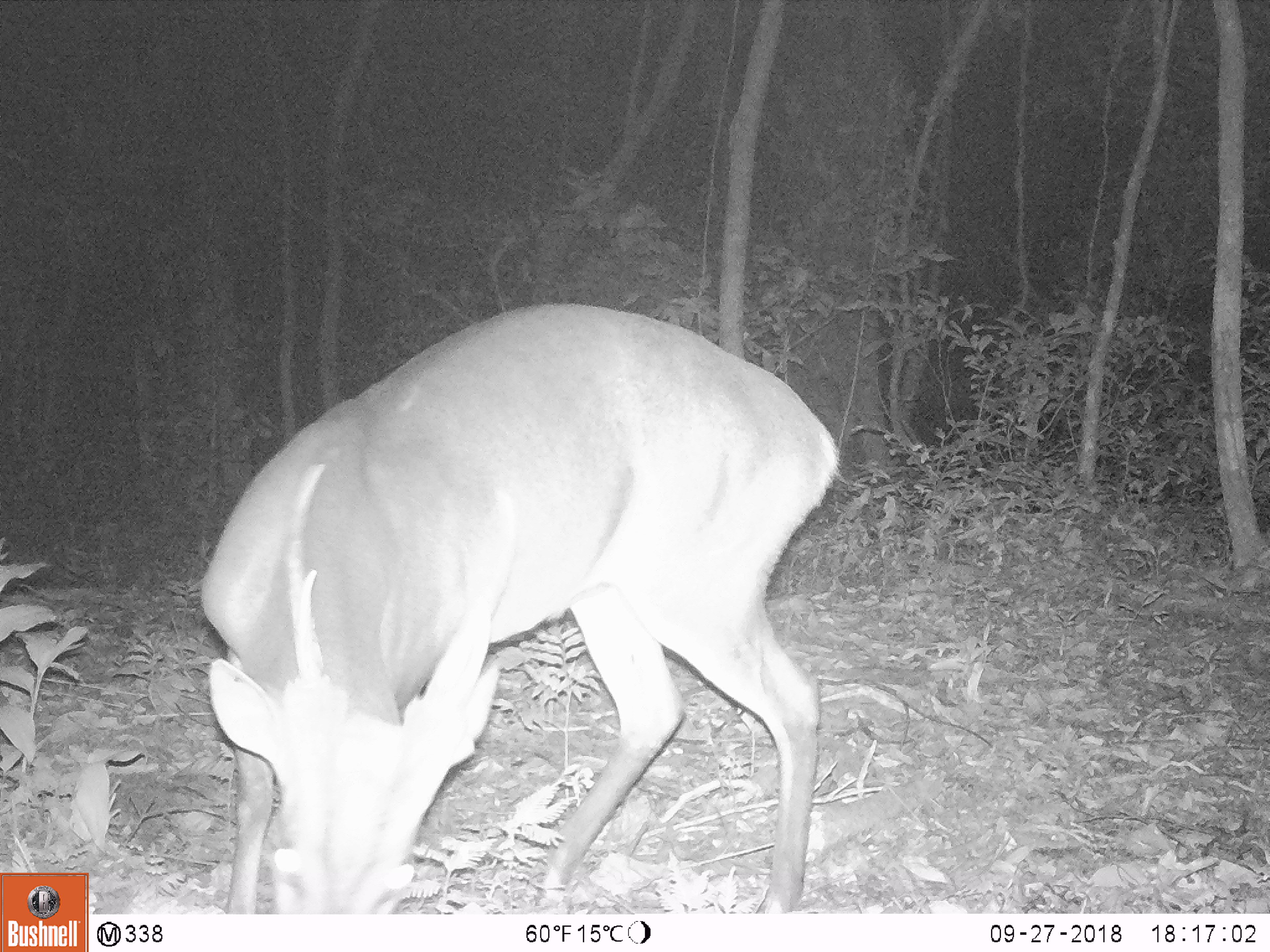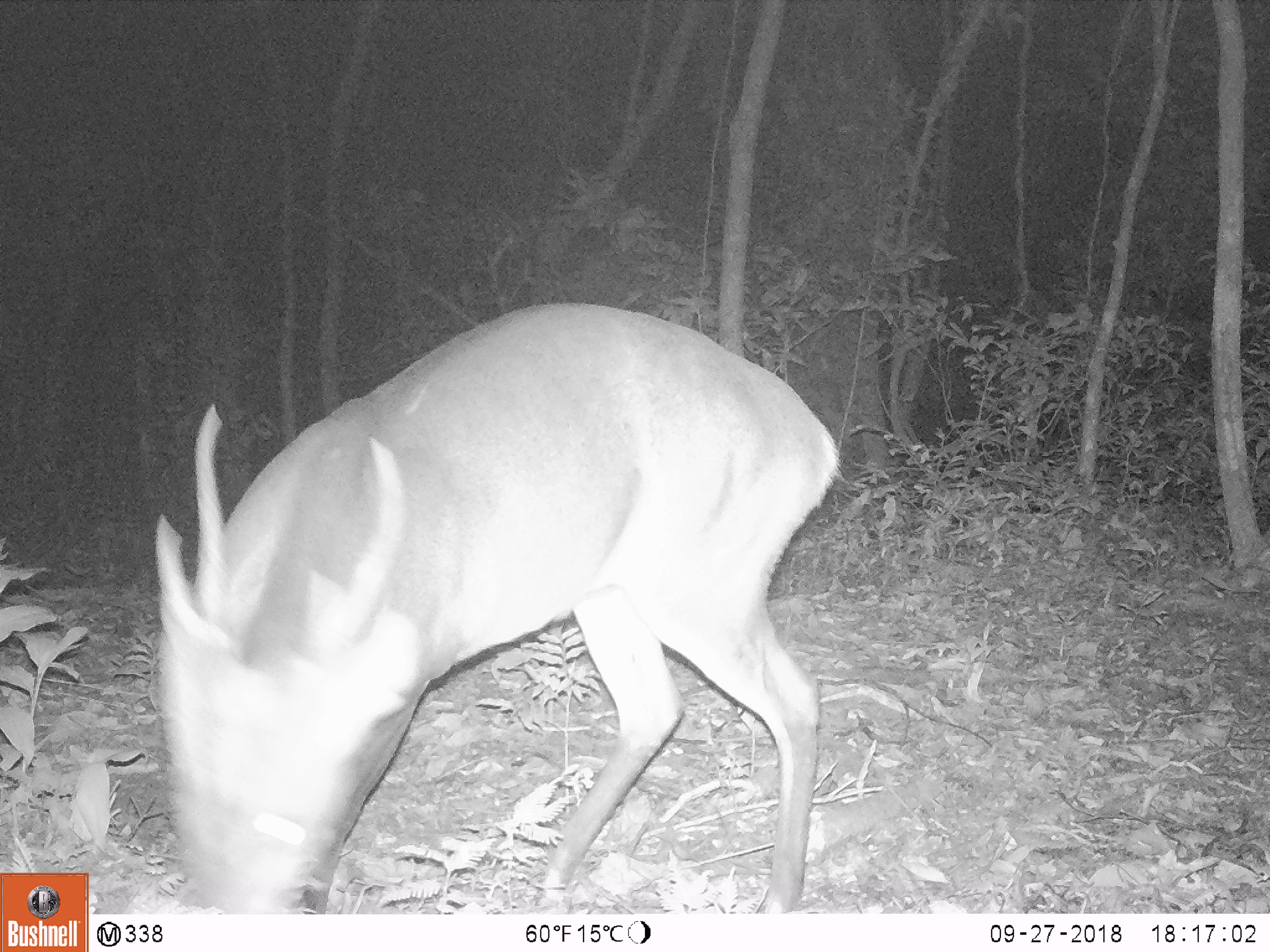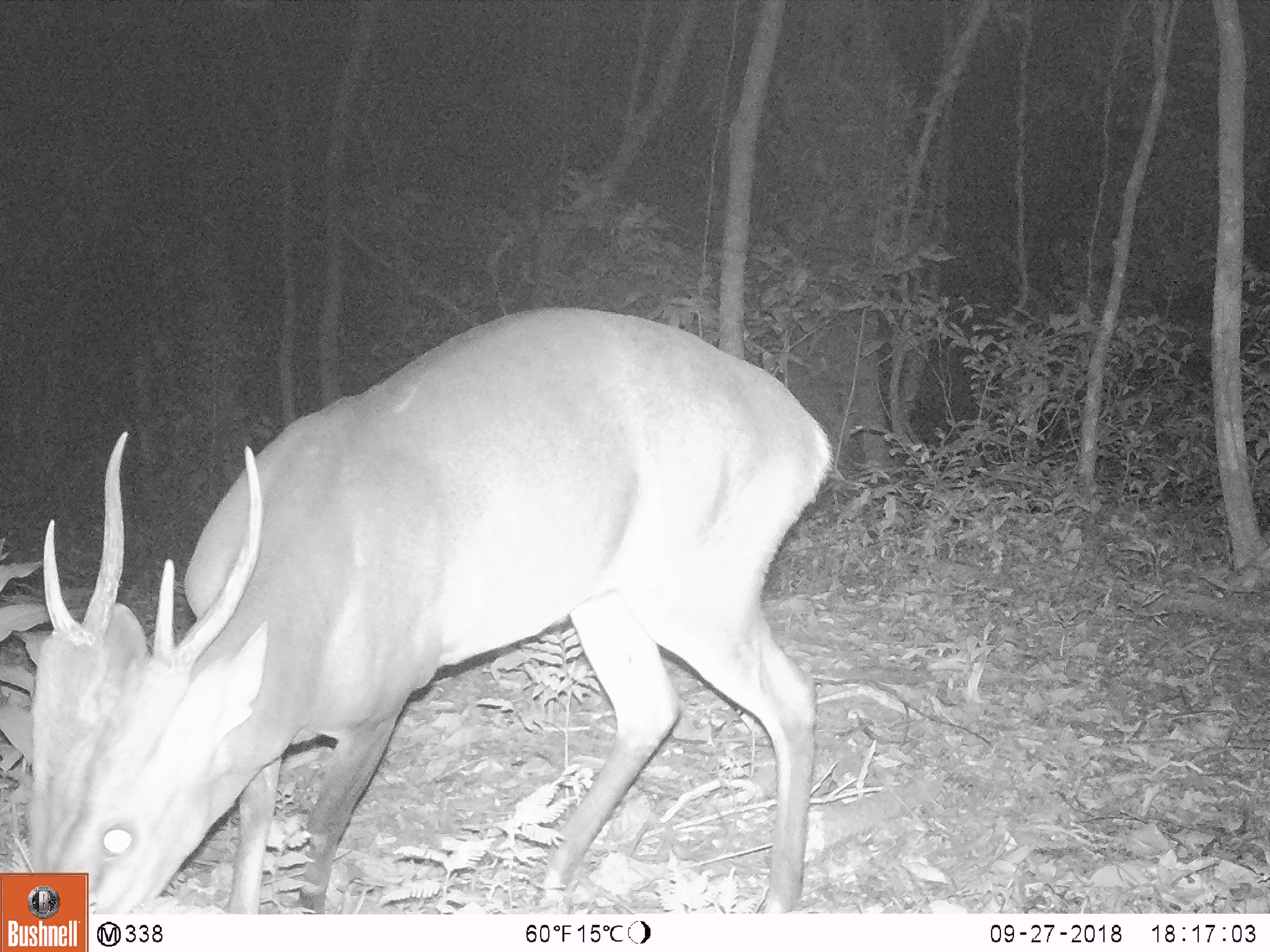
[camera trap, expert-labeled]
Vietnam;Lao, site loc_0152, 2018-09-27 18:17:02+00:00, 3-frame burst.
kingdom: Animalia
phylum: Chordata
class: Mammalia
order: Artiodactyla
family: Cervidae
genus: Muntiacus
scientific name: Muntiacus vuquangensis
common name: large-antlered muntjac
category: large antlered muntjac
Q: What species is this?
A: Large antlered muntjac (large-antlered muntjac) (Muntiacus vuquangensis).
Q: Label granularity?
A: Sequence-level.